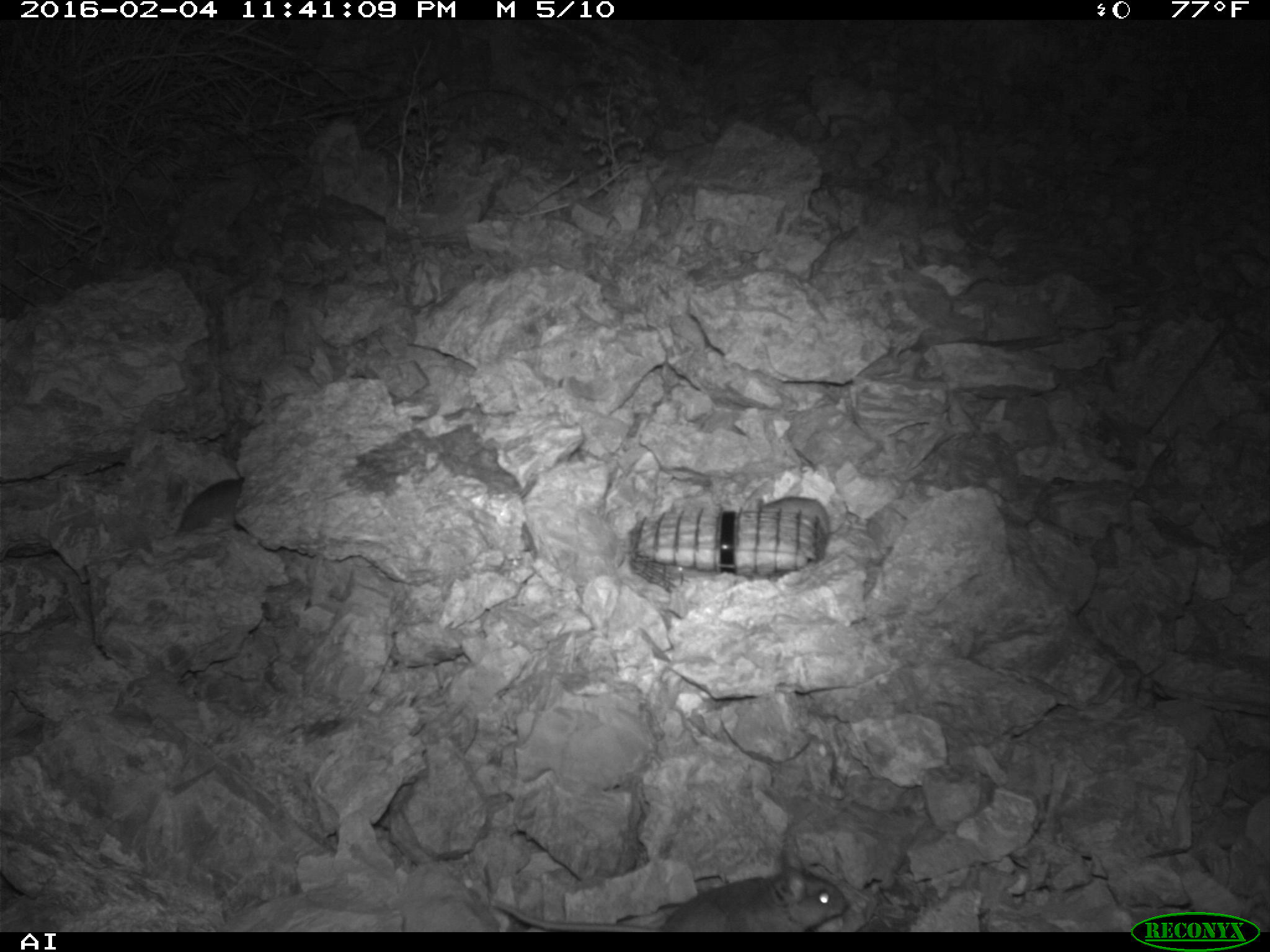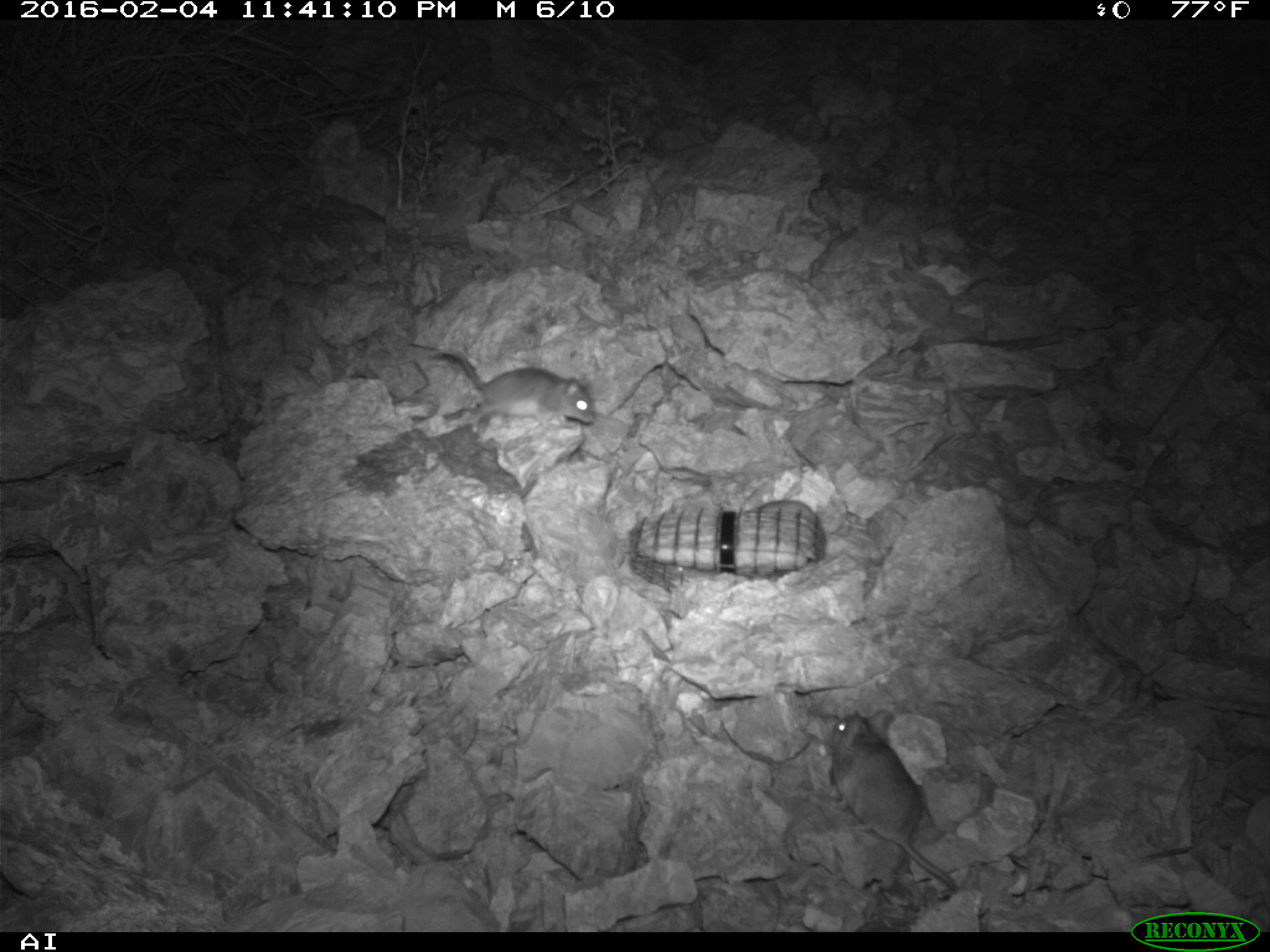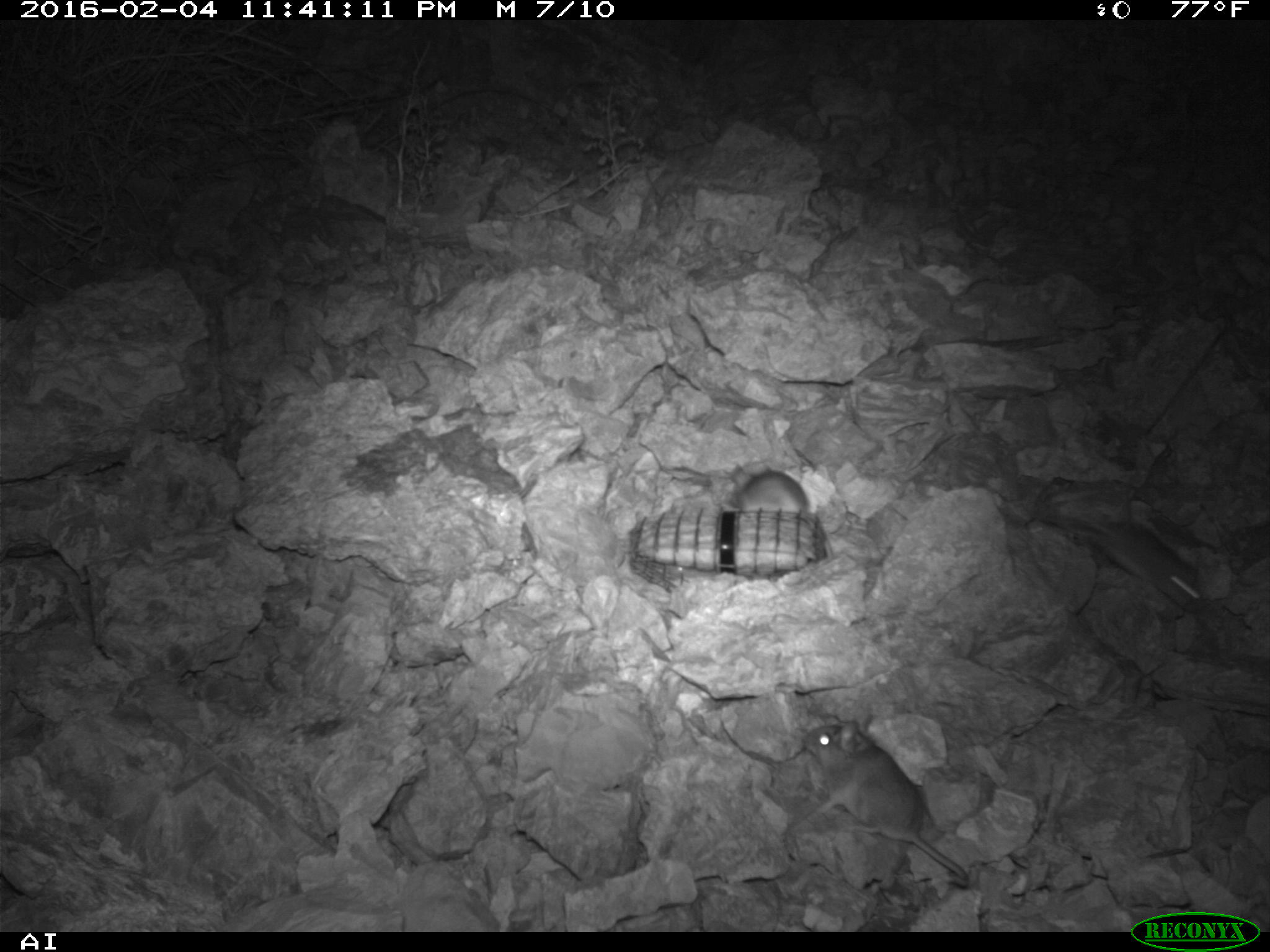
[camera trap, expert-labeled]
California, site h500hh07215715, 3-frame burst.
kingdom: Animalia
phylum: Chordata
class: Mammalia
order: Rodentia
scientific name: Rodentia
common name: rodent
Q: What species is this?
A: Rodent (Rodentia).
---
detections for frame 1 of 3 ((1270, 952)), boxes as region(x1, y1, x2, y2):
rodent: region(495, 854, 848, 932); region(179, 477, 244, 531); region(757, 496, 829, 539)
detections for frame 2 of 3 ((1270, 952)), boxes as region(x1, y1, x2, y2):
rodent: region(828, 707, 958, 894); region(403, 338, 598, 425)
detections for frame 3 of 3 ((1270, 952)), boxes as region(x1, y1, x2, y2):
rodent: region(801, 712, 969, 886); region(1085, 516, 1203, 609); region(730, 462, 809, 518)